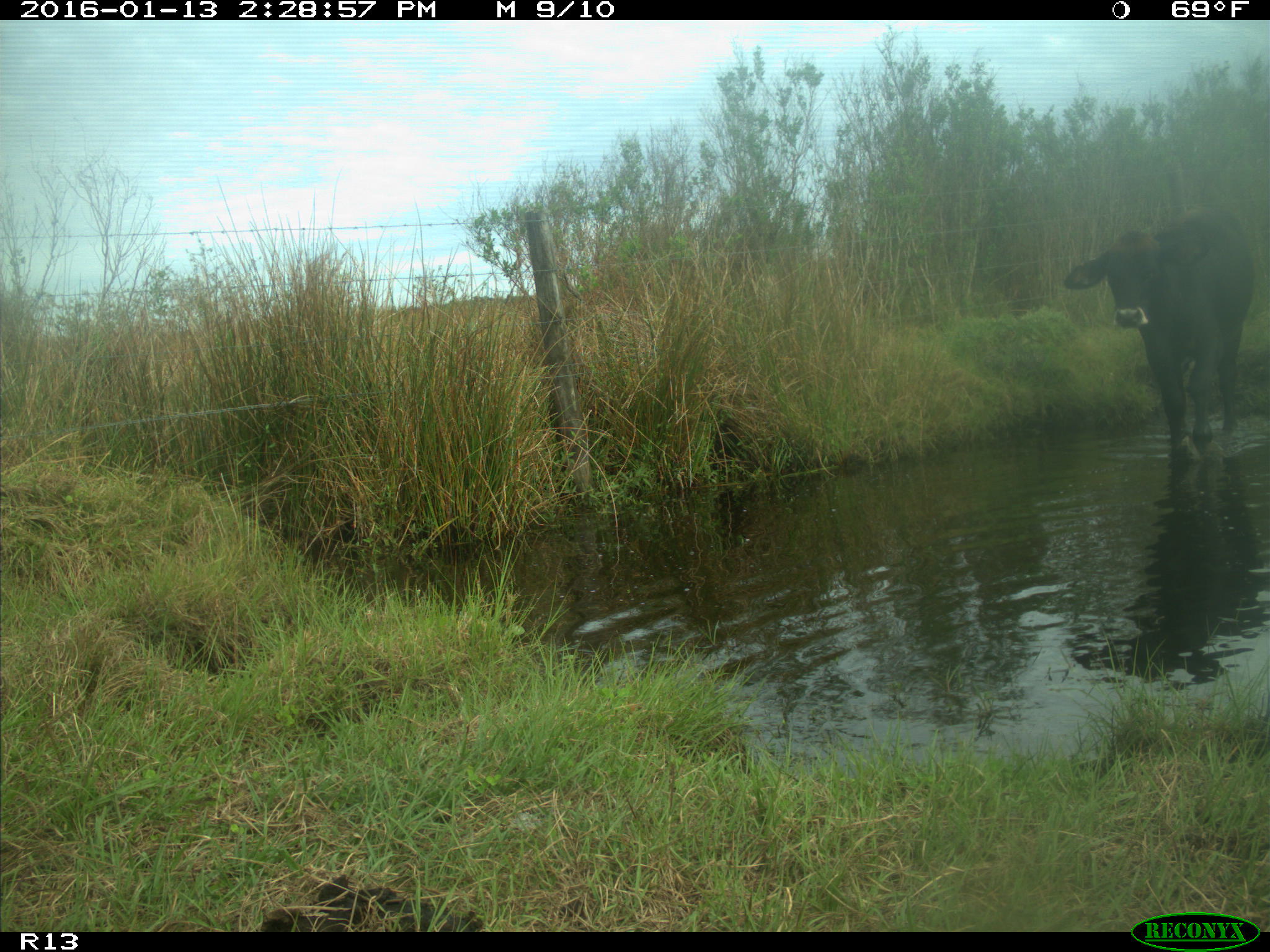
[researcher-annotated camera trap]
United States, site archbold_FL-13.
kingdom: Animalia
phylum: Chordata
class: Mammalia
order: Artiodactyla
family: Bovidae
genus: Bos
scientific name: Bos taurus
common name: domestic cow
Bos taurus (domestic cow).